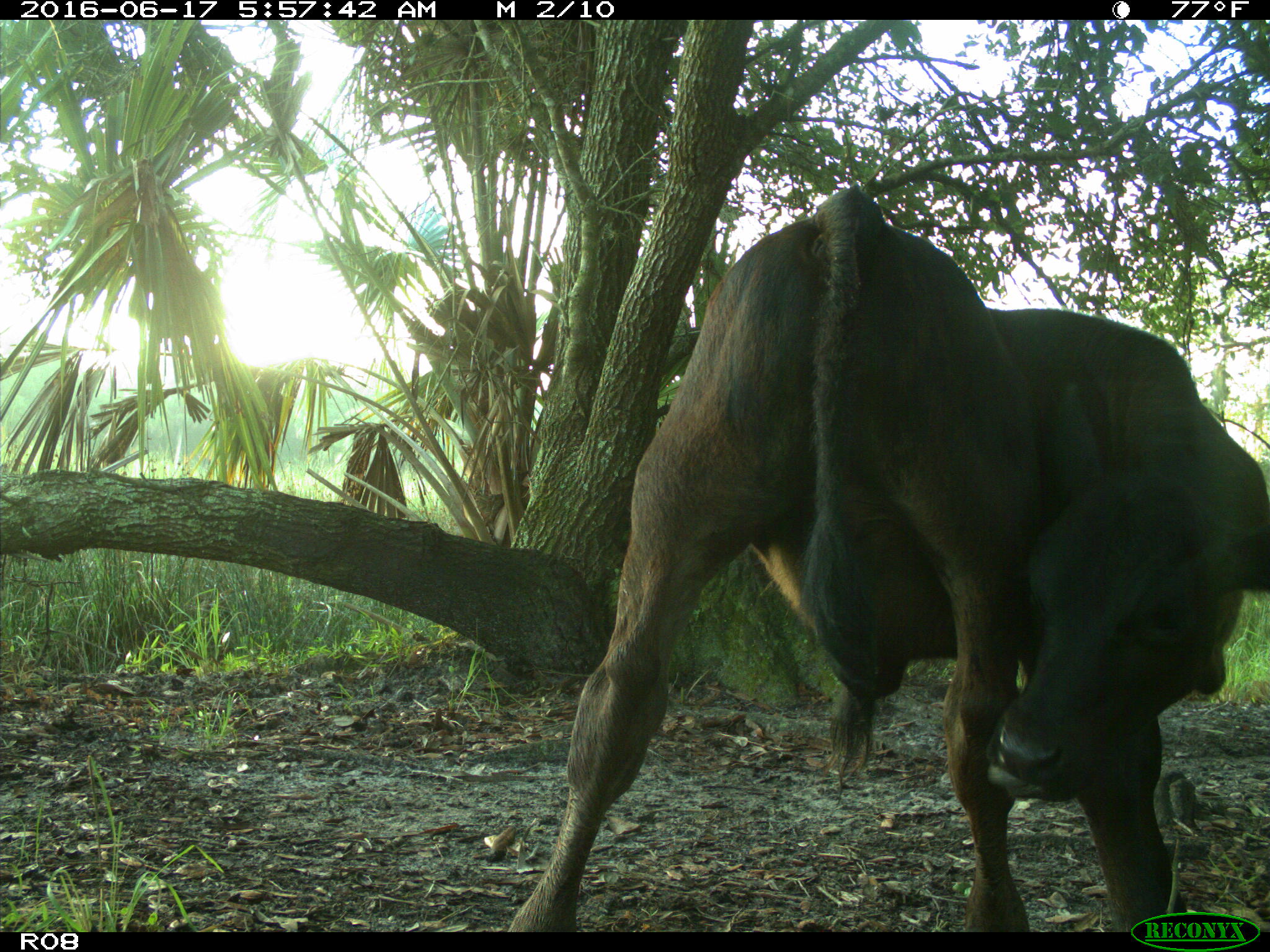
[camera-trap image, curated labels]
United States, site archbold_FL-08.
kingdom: Animalia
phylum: Chordata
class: Mammalia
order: Artiodactyla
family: Bovidae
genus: Bos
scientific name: Bos taurus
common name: domestic cow